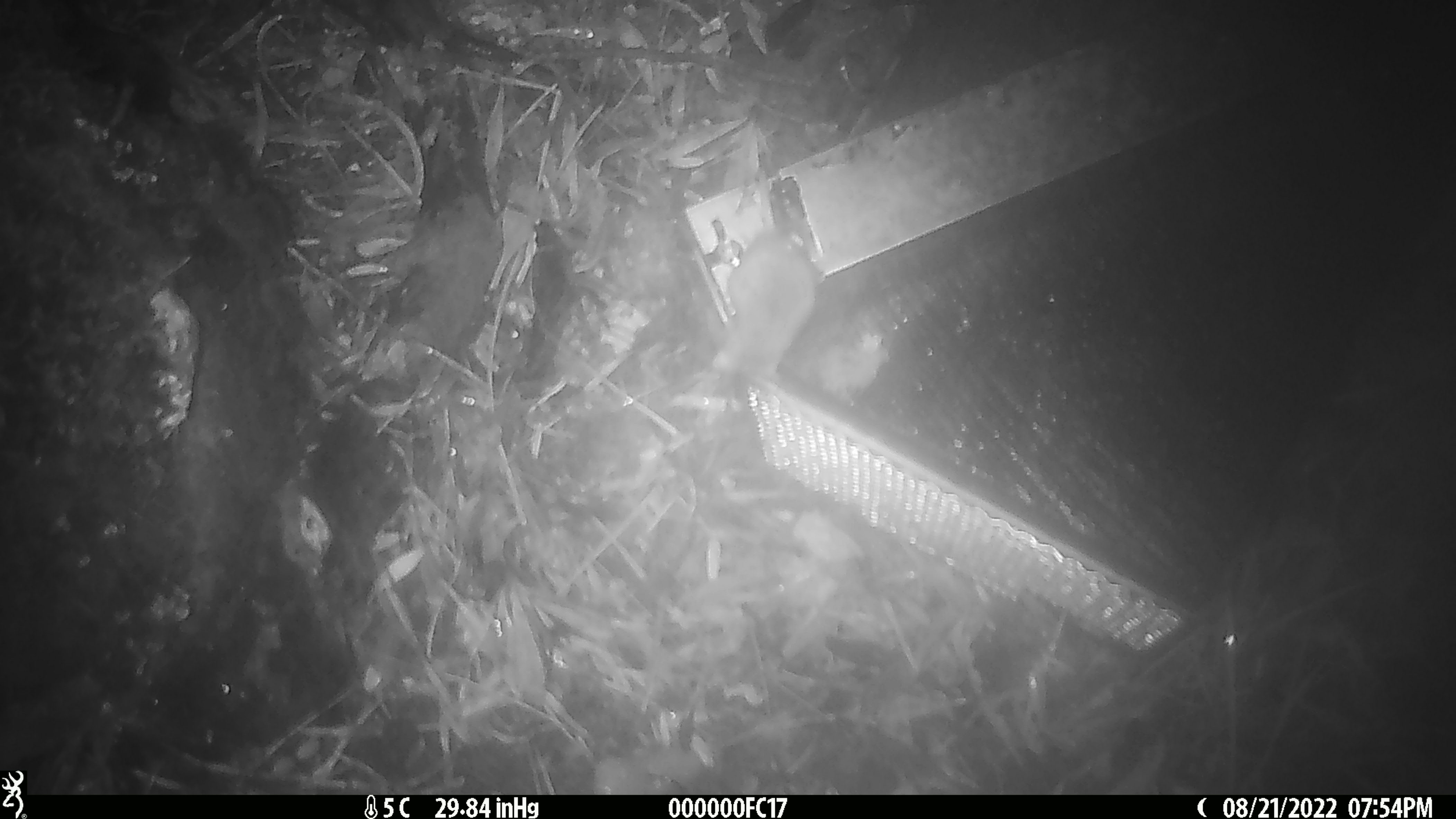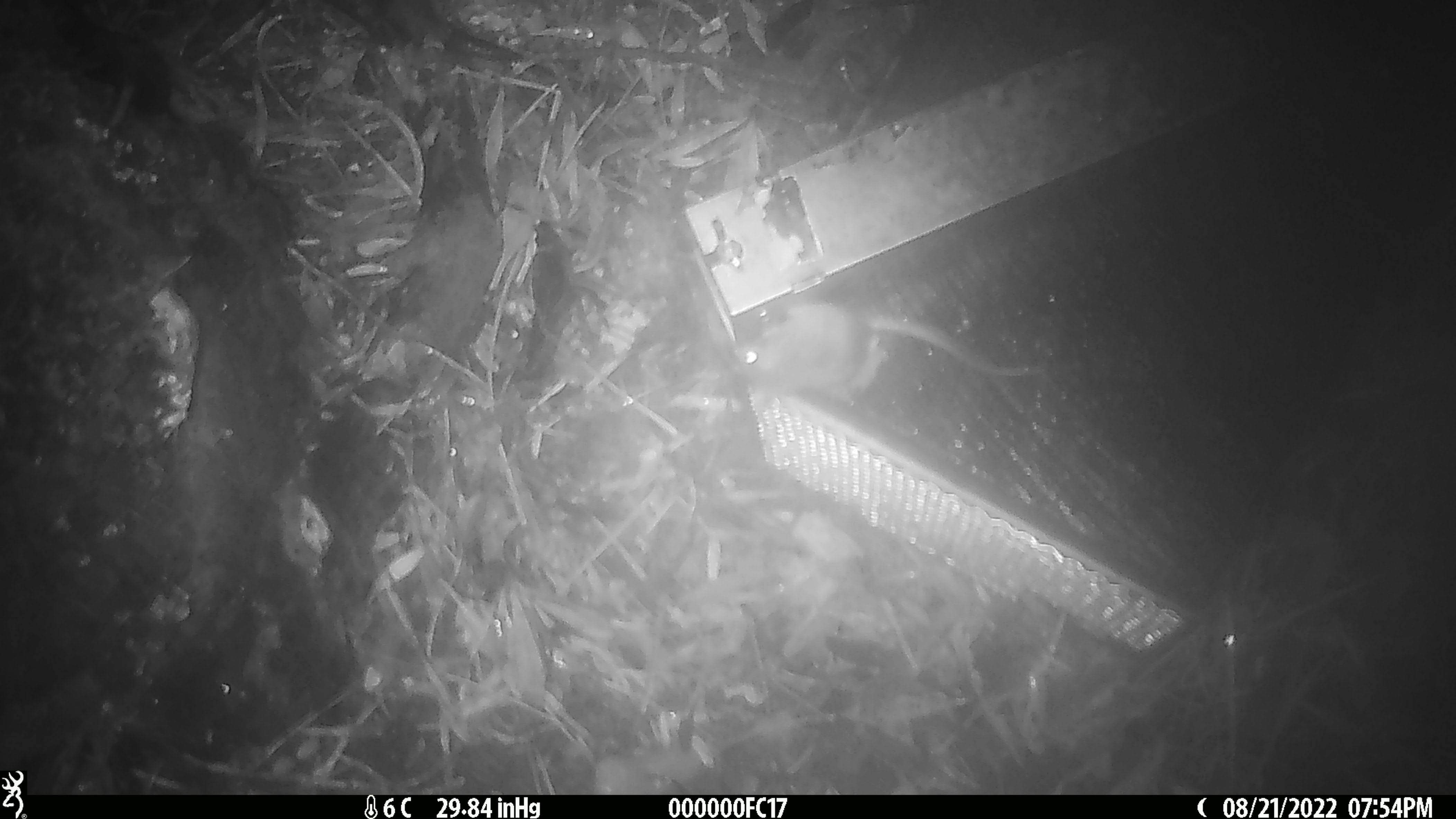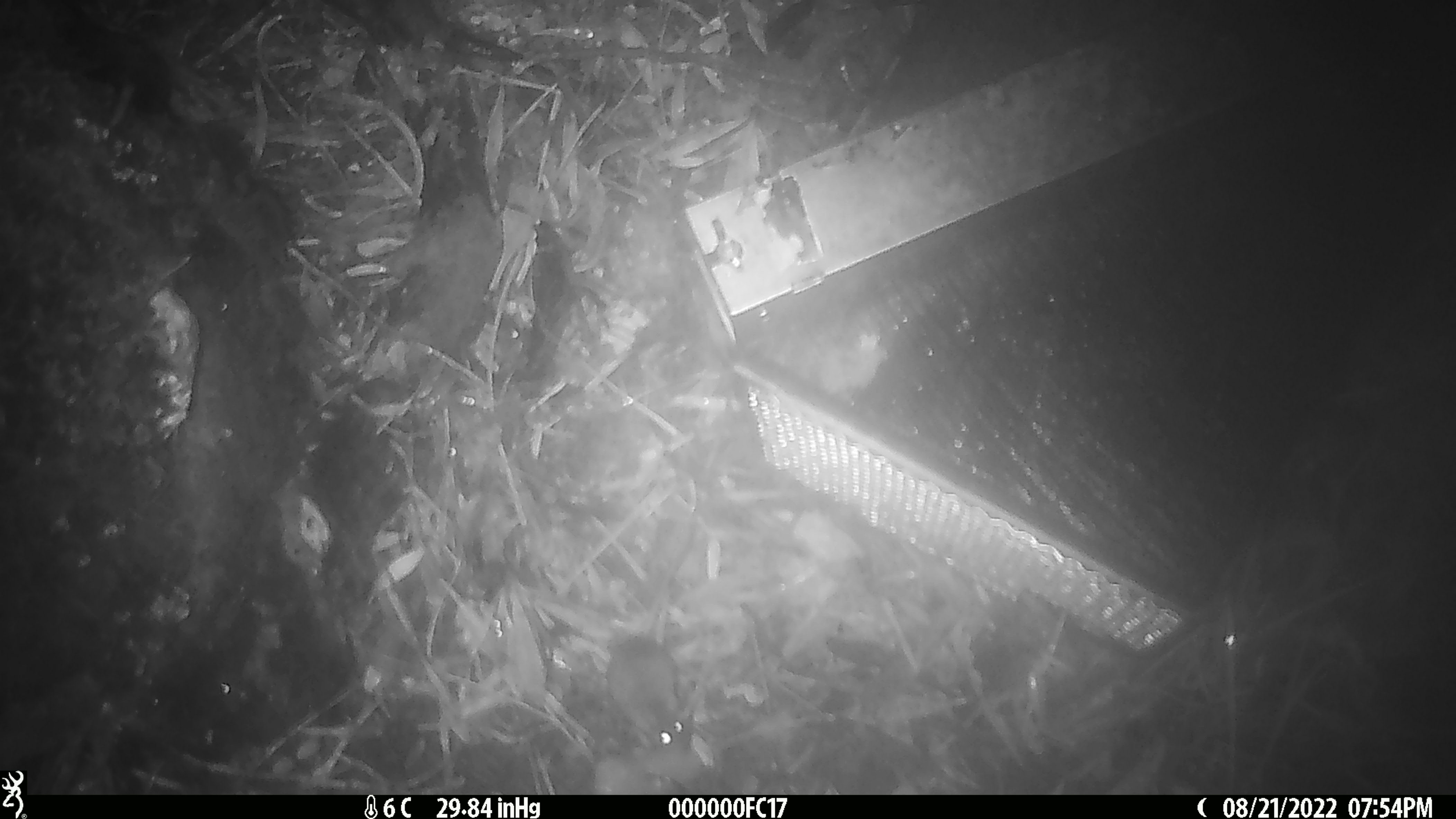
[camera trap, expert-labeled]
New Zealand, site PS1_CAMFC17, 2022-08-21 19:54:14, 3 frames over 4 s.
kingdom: Animalia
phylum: Chordata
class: Mammalia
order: Rodentia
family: Muridae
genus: Mus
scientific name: Mus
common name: mouse